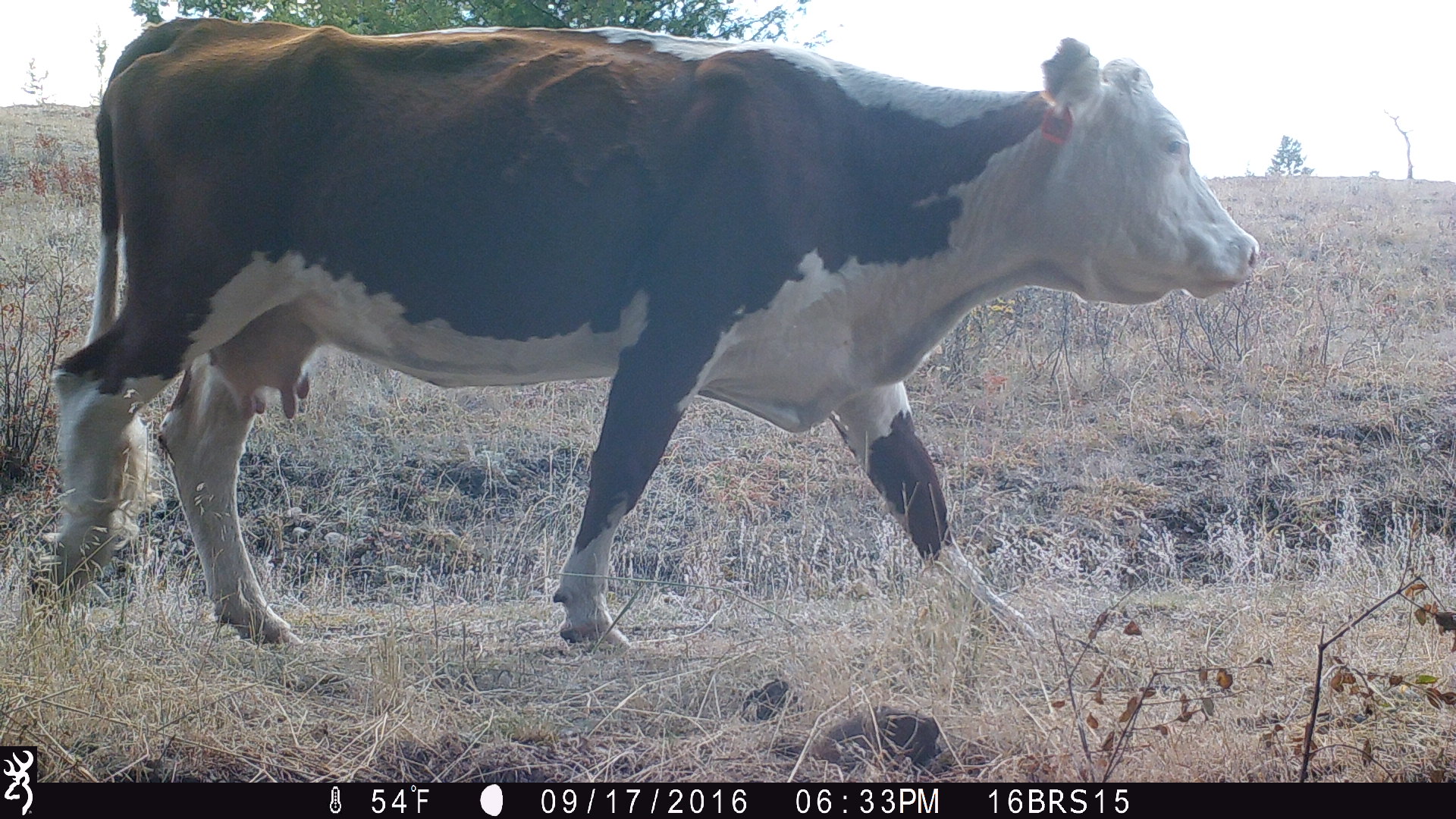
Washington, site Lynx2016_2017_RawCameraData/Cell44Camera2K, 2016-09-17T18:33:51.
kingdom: Animalia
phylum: Chordata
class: Mammalia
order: Artiodactyla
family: Bovidae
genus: Bos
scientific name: Bos taurus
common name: domestic cattle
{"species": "domestic cattle (Bos taurus)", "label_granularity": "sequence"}